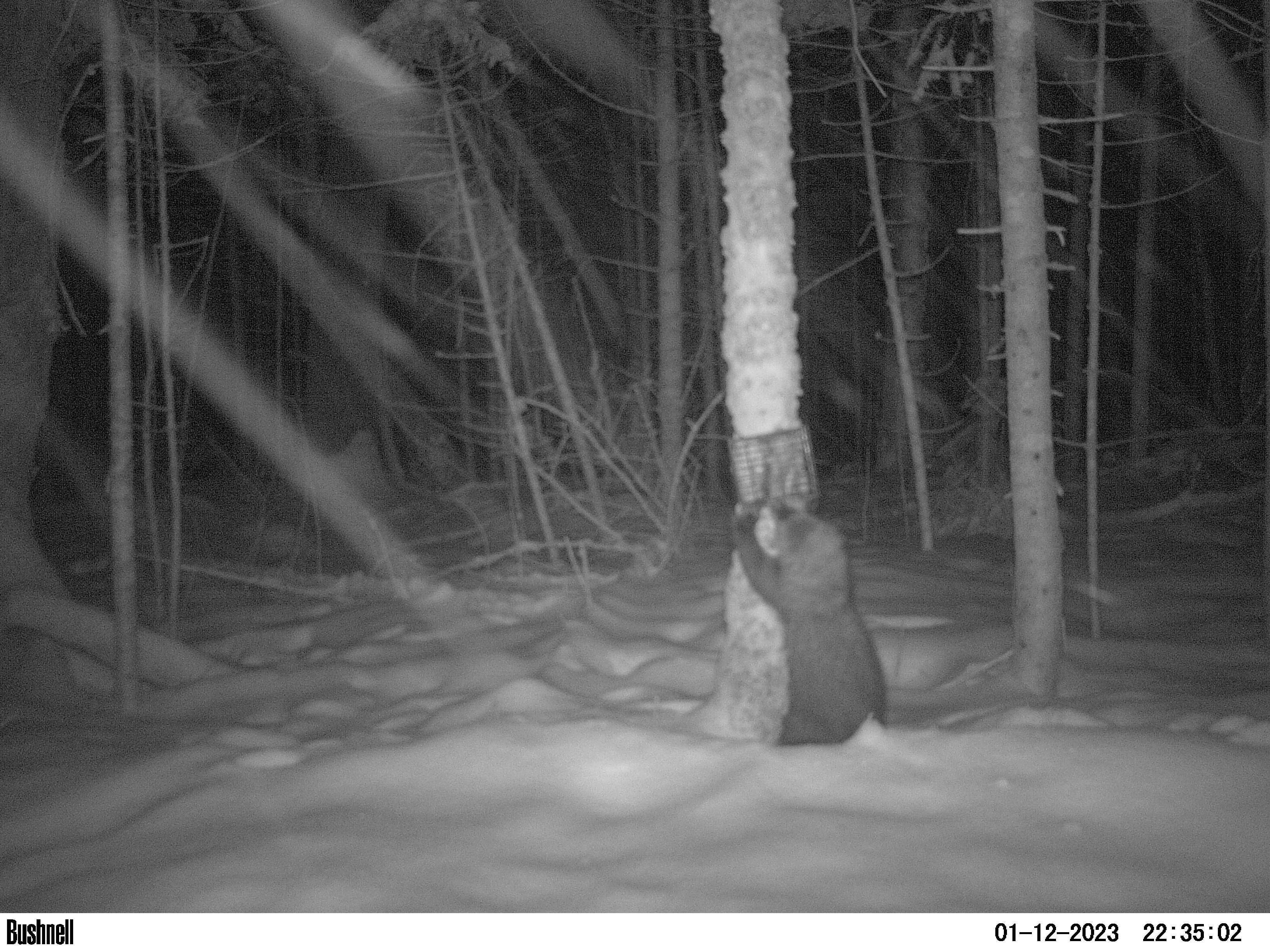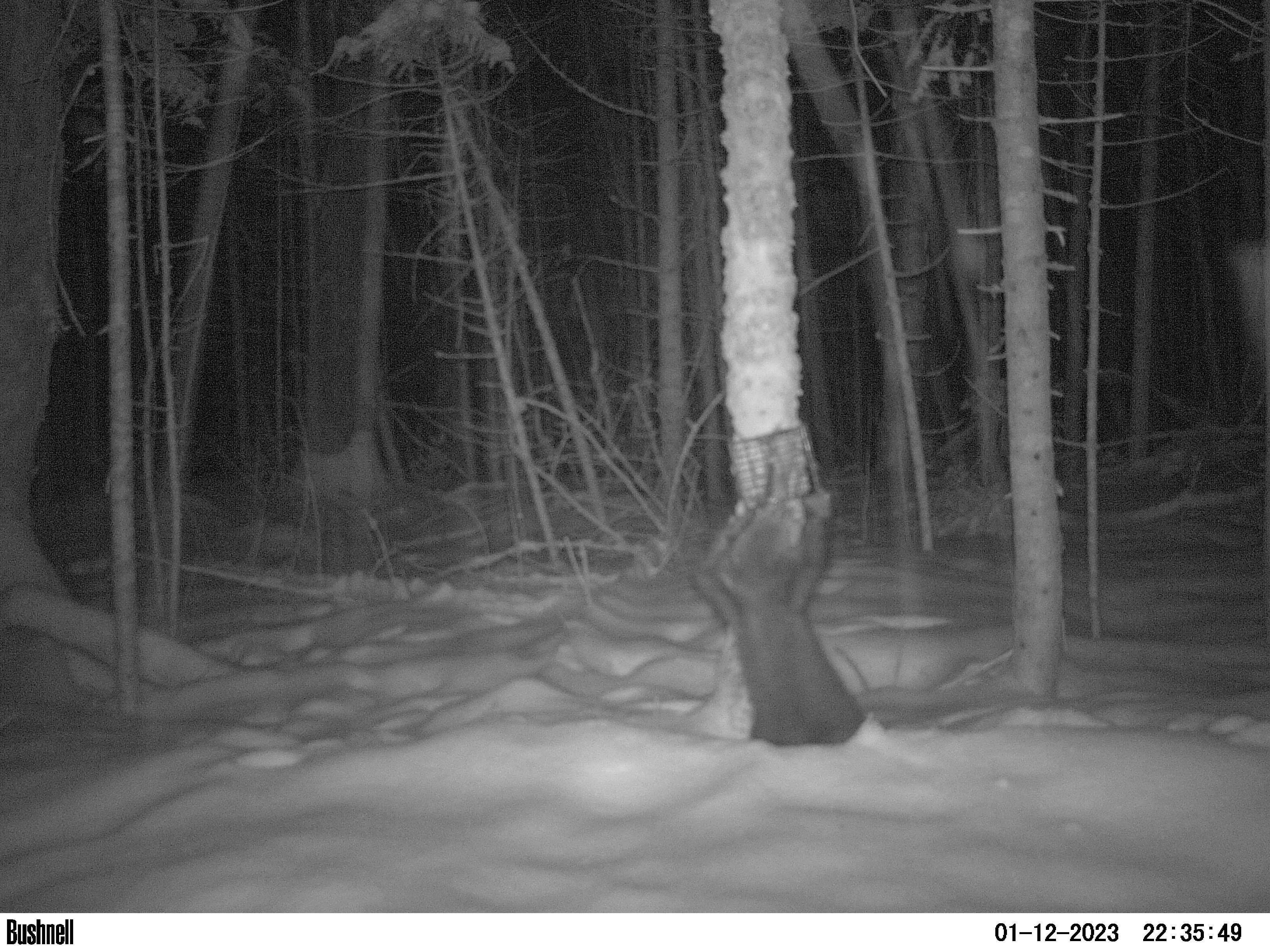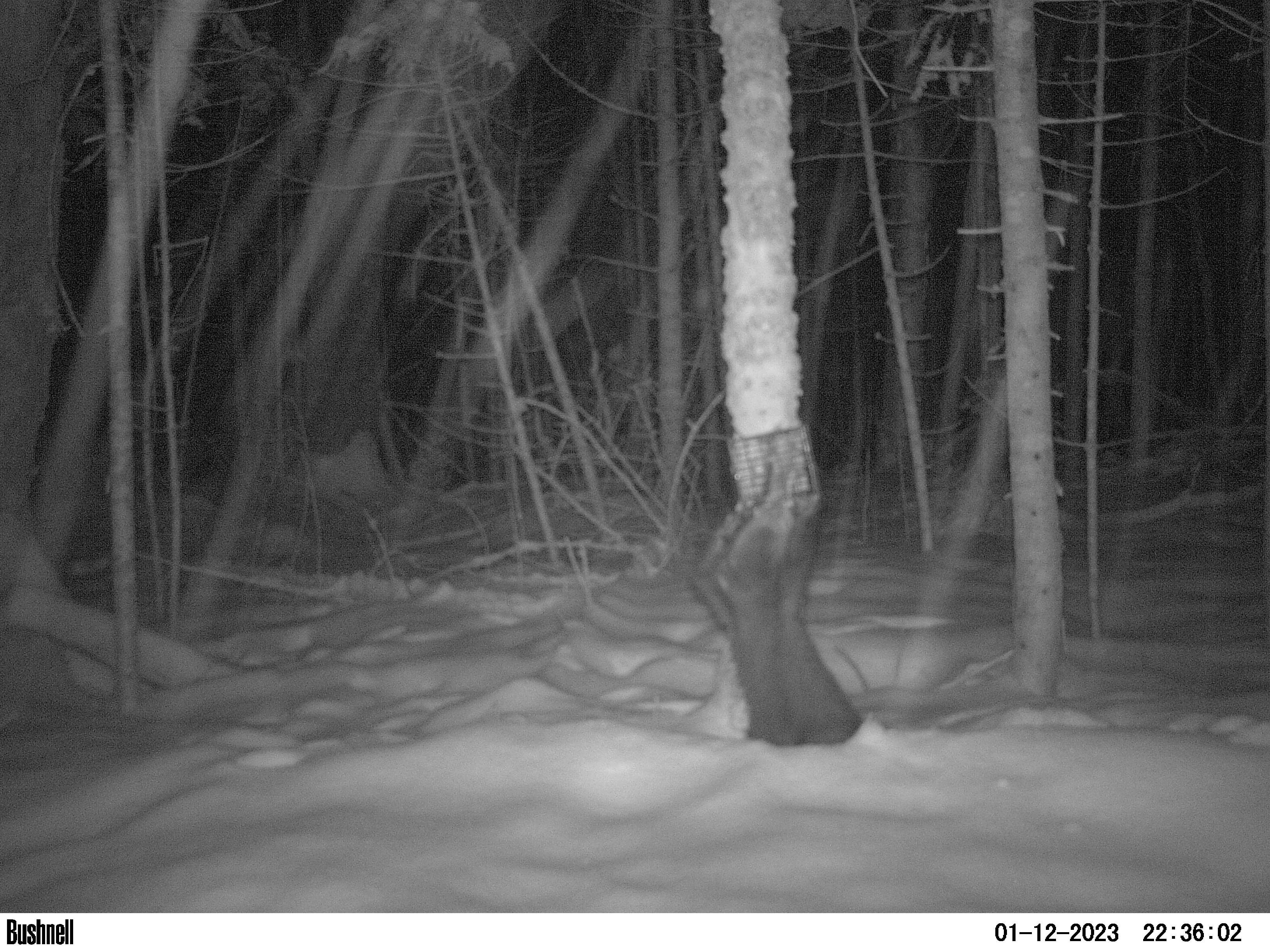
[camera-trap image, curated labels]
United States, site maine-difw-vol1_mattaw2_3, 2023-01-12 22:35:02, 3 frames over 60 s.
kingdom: Animalia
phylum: Chordata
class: Mammalia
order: Carnivora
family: Mustelidae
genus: Pekania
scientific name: Pekania pennanti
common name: fisher